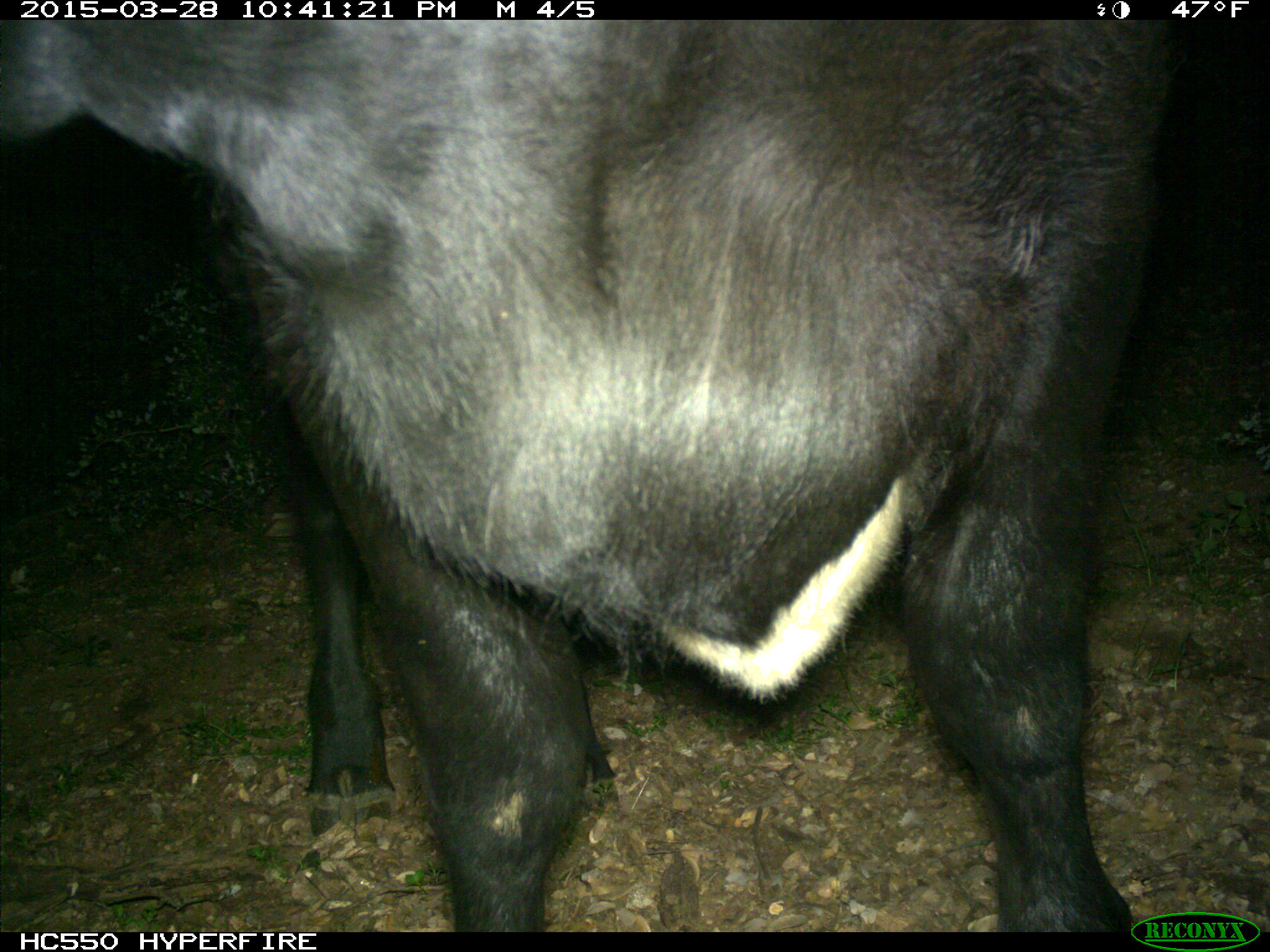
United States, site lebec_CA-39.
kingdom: Animalia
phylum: Chordata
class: Mammalia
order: Artiodactyla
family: Bovidae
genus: Bos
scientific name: Bos taurus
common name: domestic cow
Bos taurus (domestic cow).